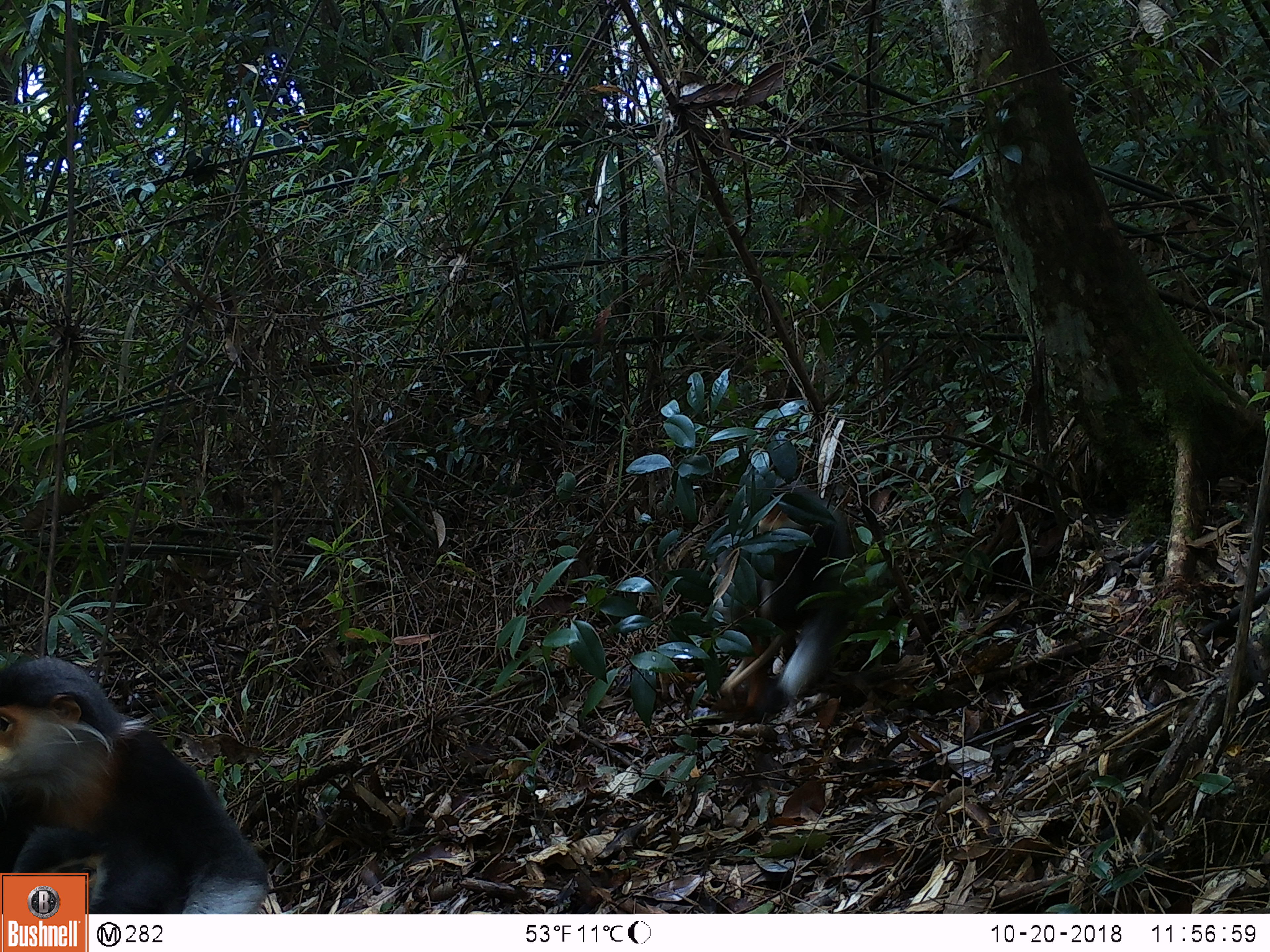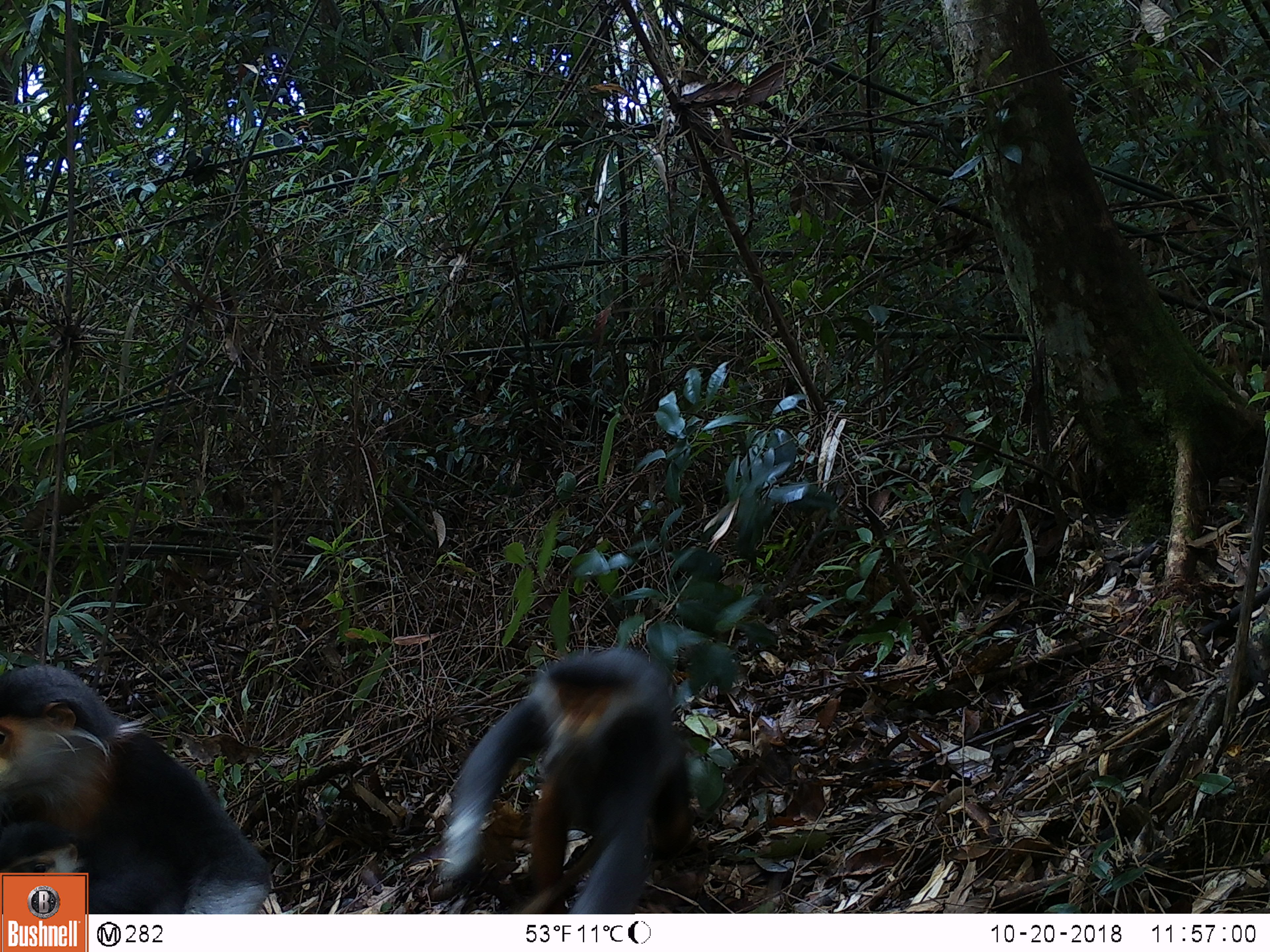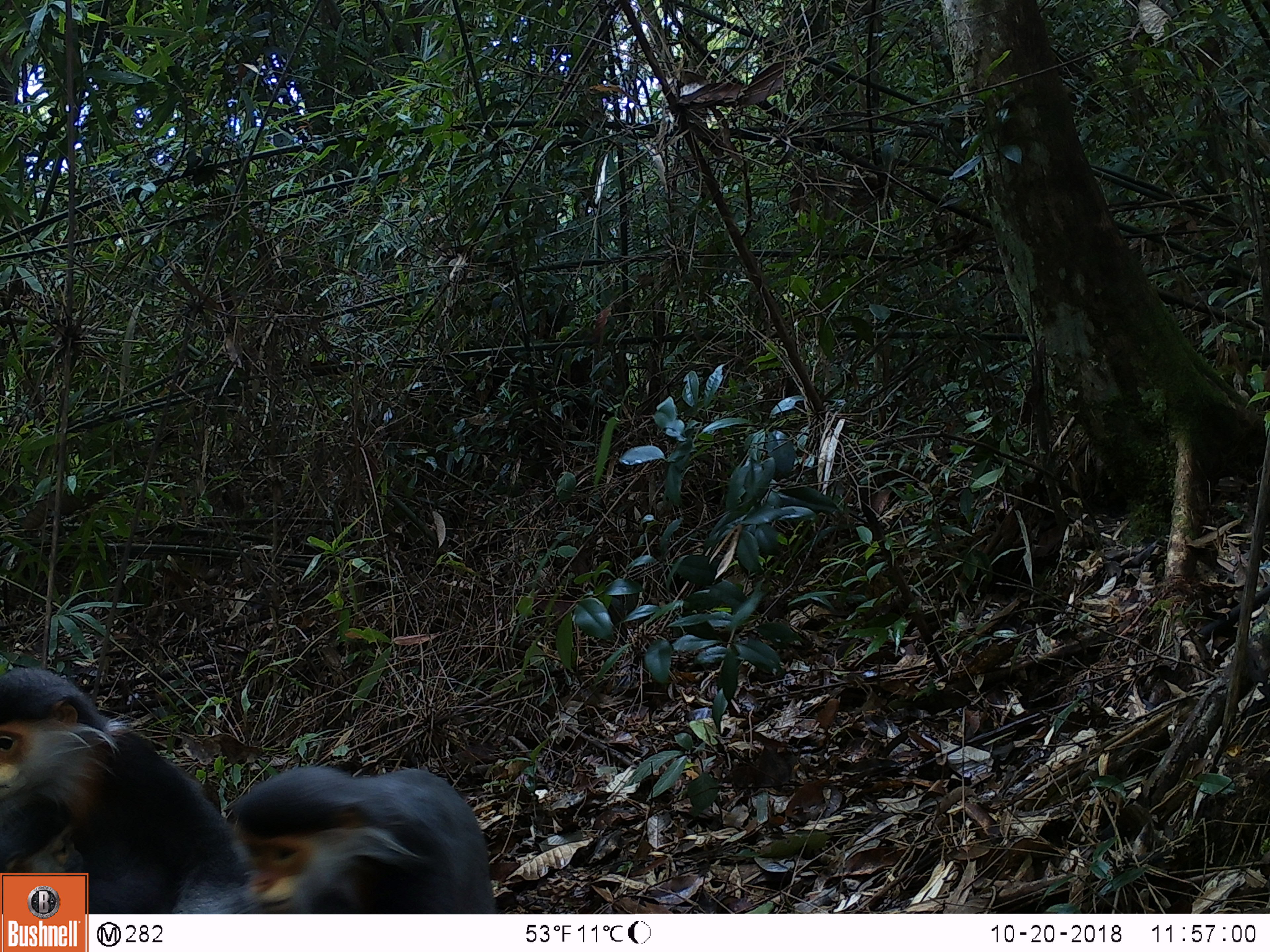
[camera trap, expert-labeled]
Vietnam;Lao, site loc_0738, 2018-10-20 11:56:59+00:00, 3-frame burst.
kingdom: Animalia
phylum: Chordata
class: Mammalia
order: Primates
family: Cercopithecidae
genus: Pygathrix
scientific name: Pygathrix nemaeus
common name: red-shanked douc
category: red shanked douc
Red shanked douc (red-shanked douc) (Pygathrix nemaeus). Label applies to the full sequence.